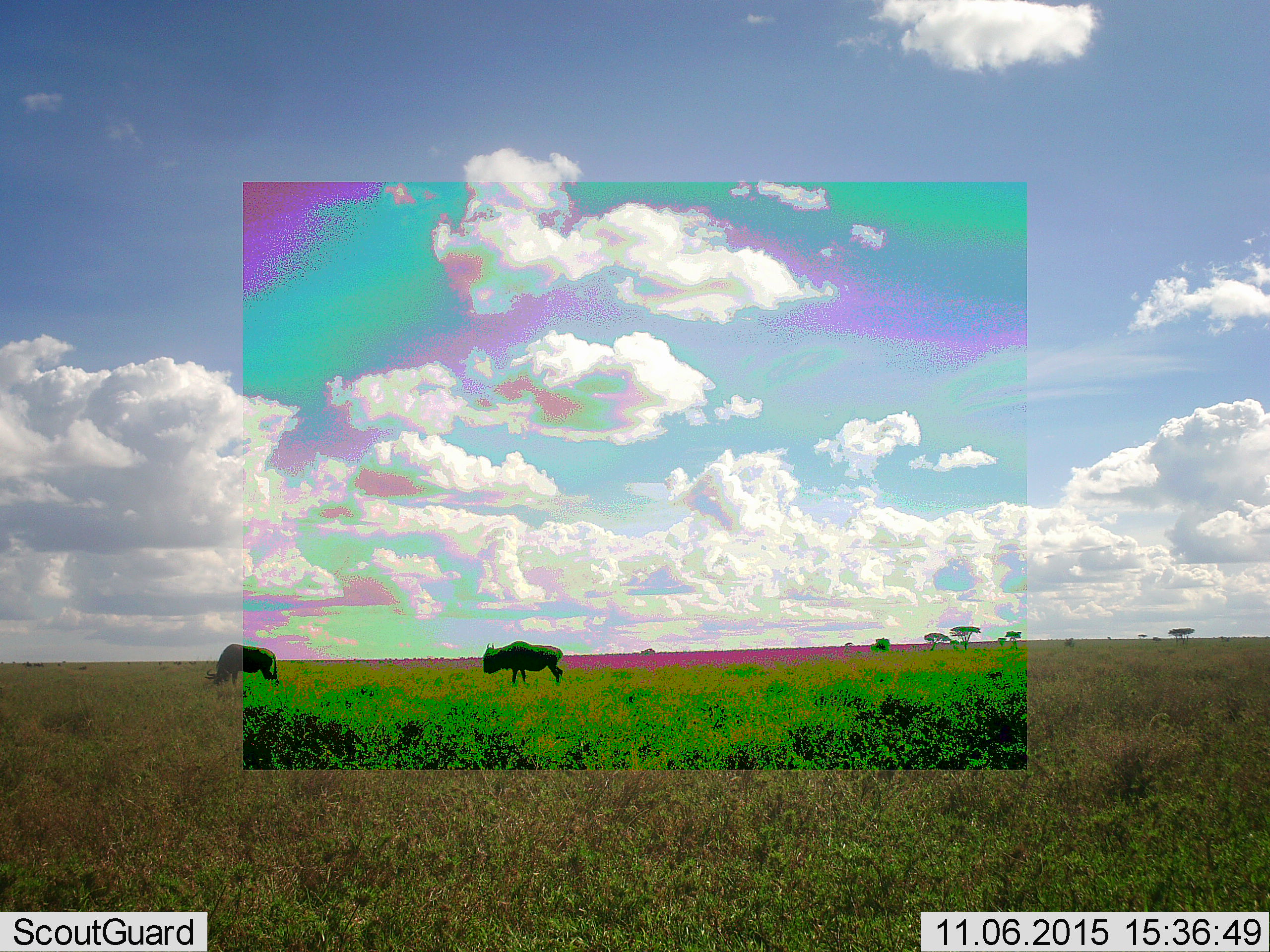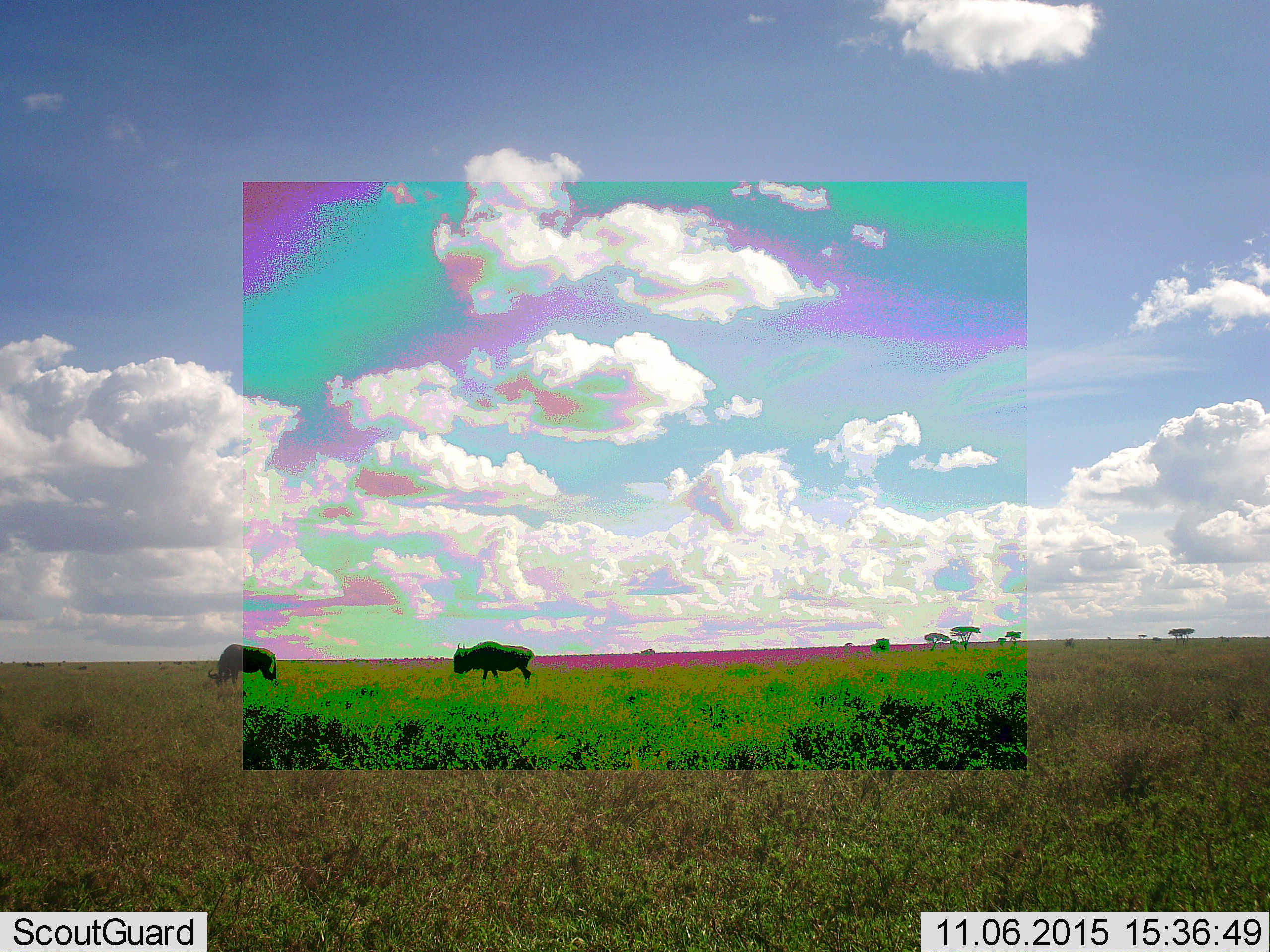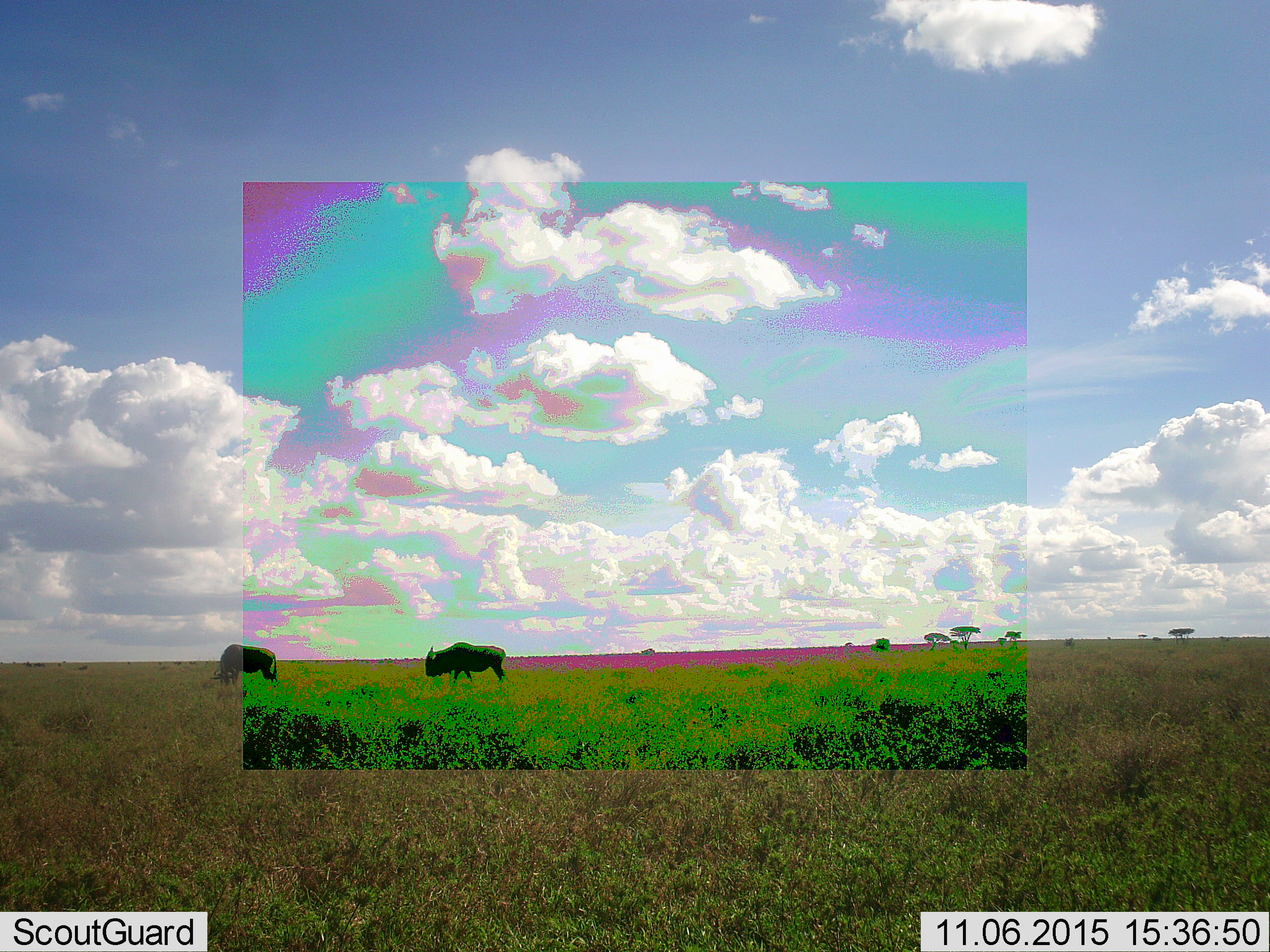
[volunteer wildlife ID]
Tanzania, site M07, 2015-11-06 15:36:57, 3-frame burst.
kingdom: Animalia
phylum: Chordata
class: Mammalia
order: Artiodactyla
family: Bovidae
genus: Connochaetes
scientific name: Connochaetes taurinus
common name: blue wildebeest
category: wildebeest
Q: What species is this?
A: Wildebeest (blue wildebeest) (Connochaetes taurinus).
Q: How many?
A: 2.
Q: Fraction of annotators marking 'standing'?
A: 29%.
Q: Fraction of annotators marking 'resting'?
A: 0%.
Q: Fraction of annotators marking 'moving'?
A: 57%.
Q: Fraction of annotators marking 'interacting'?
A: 0%.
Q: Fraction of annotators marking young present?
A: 0%.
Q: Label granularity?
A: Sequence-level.